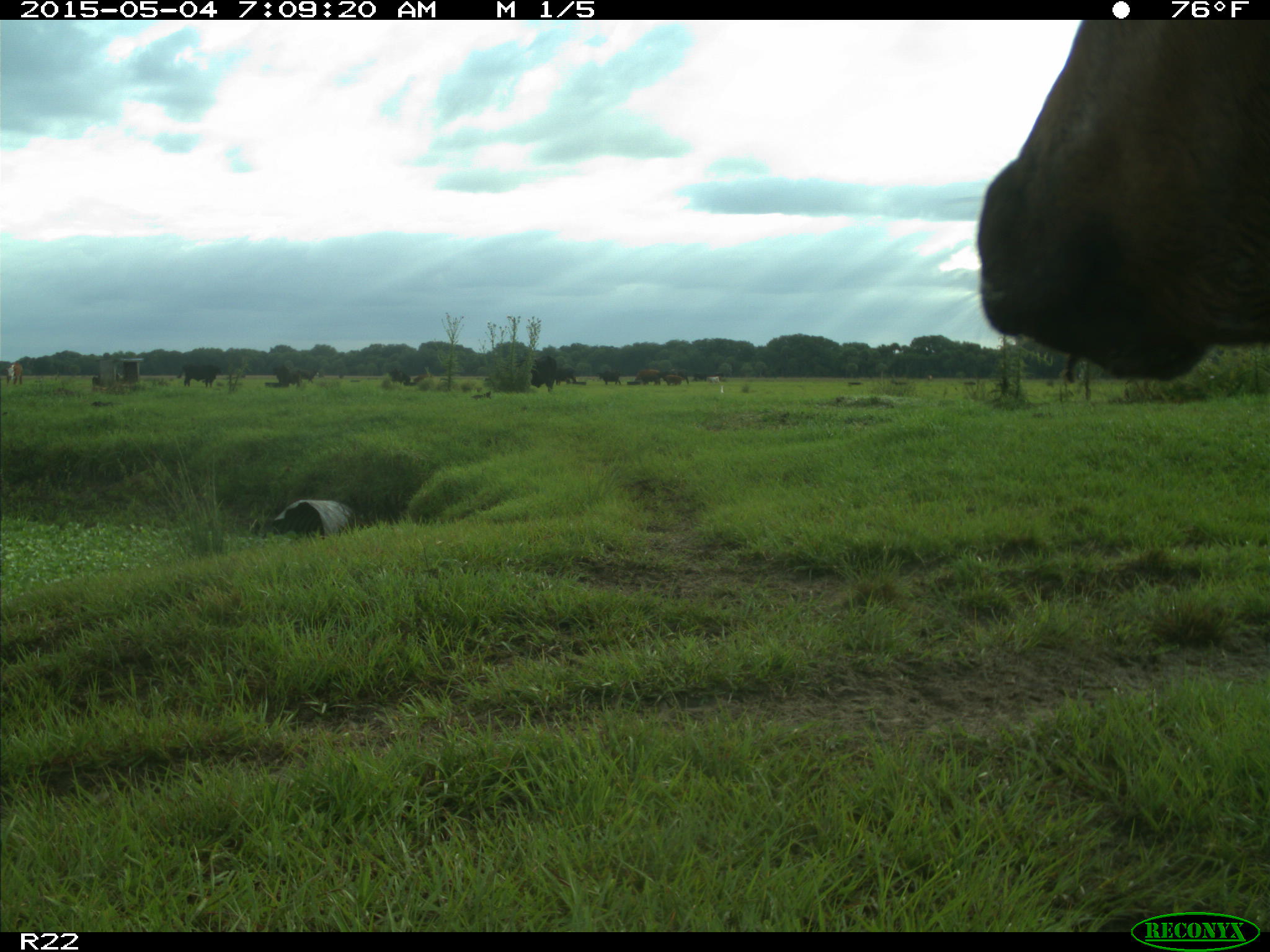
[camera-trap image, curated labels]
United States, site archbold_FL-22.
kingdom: Animalia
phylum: Chordata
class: Mammalia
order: Artiodactyla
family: Bovidae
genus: Bos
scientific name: Bos taurus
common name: domestic cow